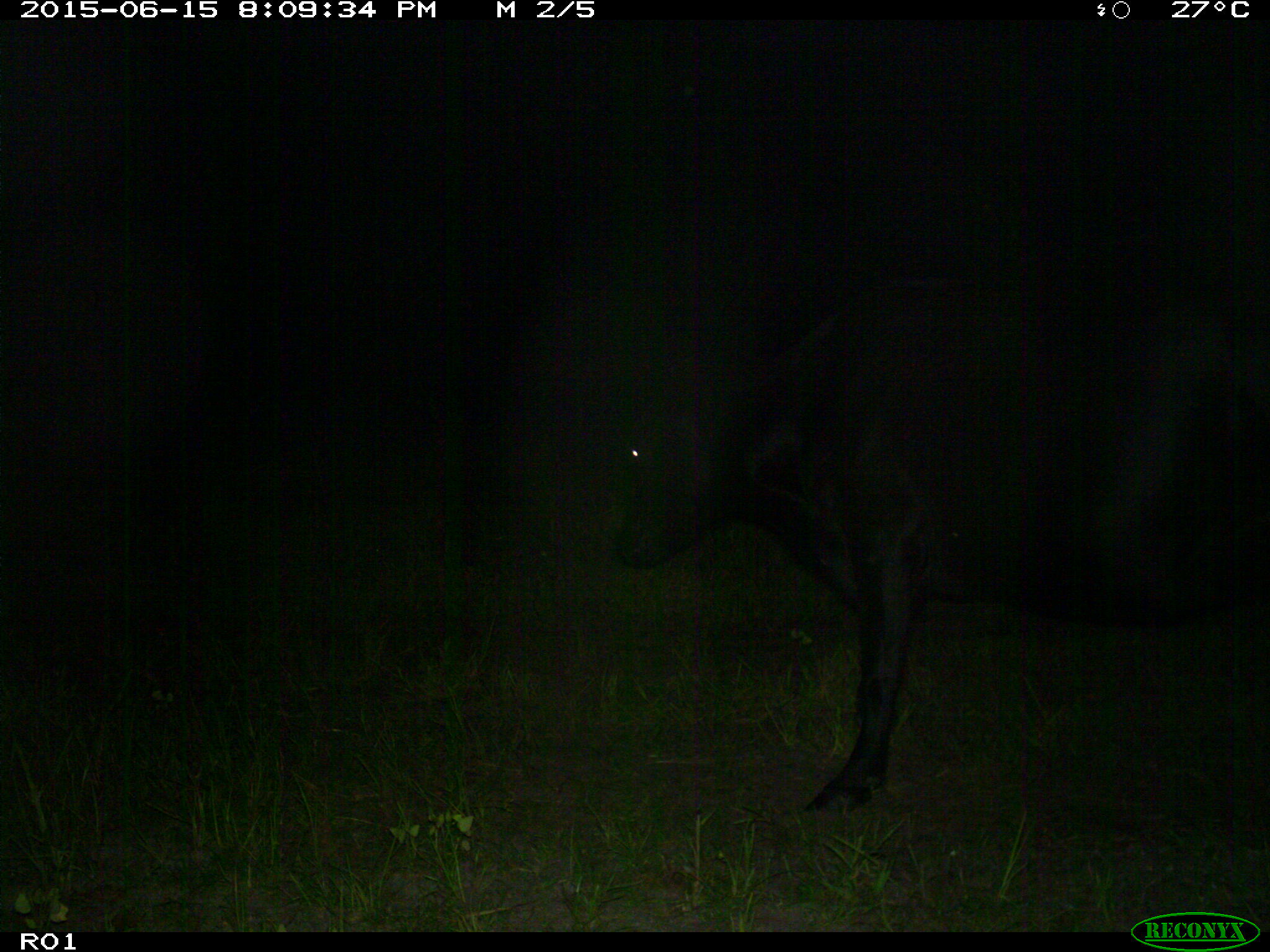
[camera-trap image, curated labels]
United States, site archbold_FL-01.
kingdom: Animalia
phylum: Chordata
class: Mammalia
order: Artiodactyla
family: Bovidae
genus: Bos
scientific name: Bos taurus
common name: domestic cow